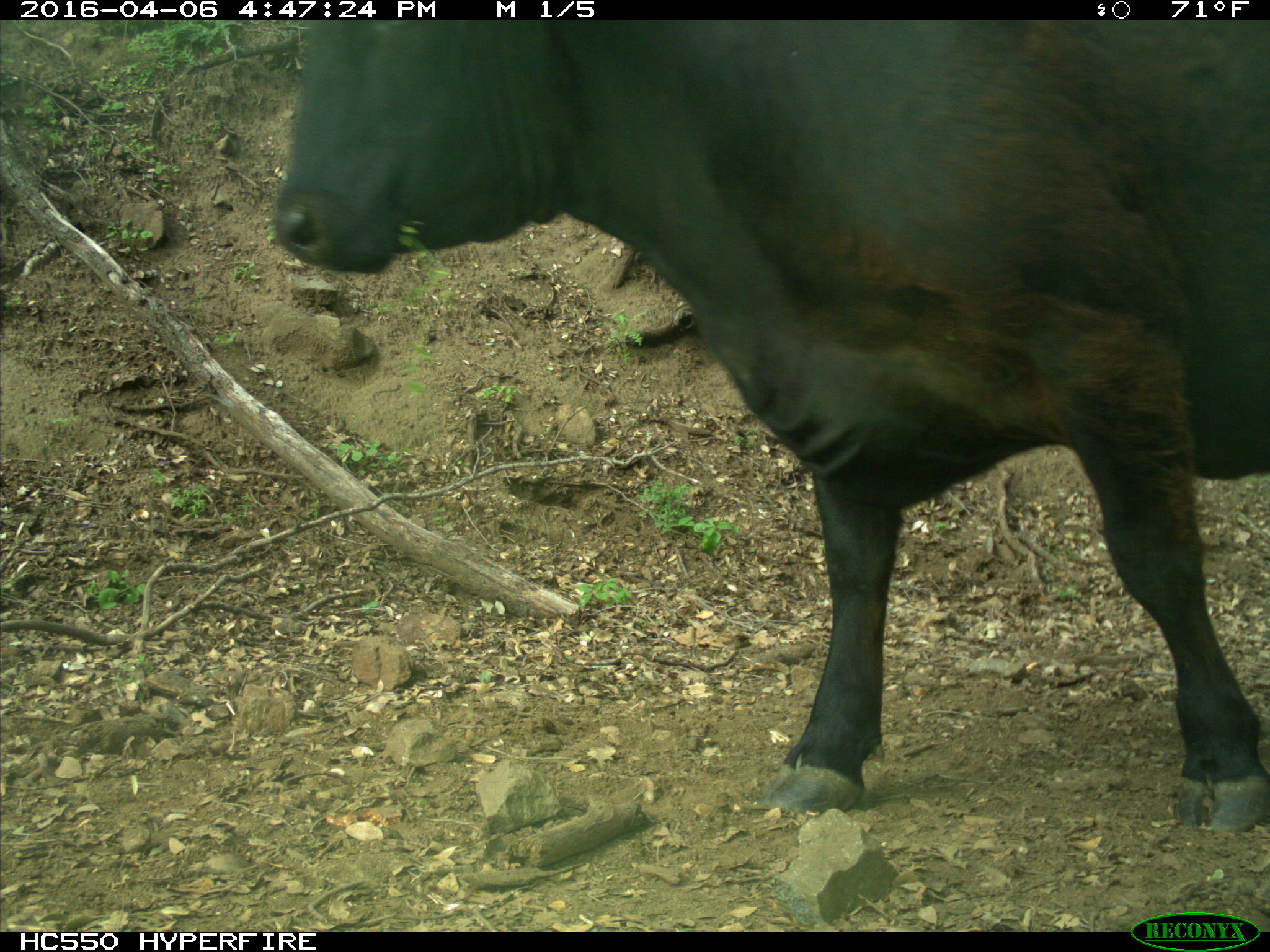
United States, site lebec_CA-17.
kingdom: Animalia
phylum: Chordata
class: Mammalia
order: Artiodactyla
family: Bovidae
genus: Bos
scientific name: Bos taurus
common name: domestic cow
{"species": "Bos taurus (domestic cow)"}